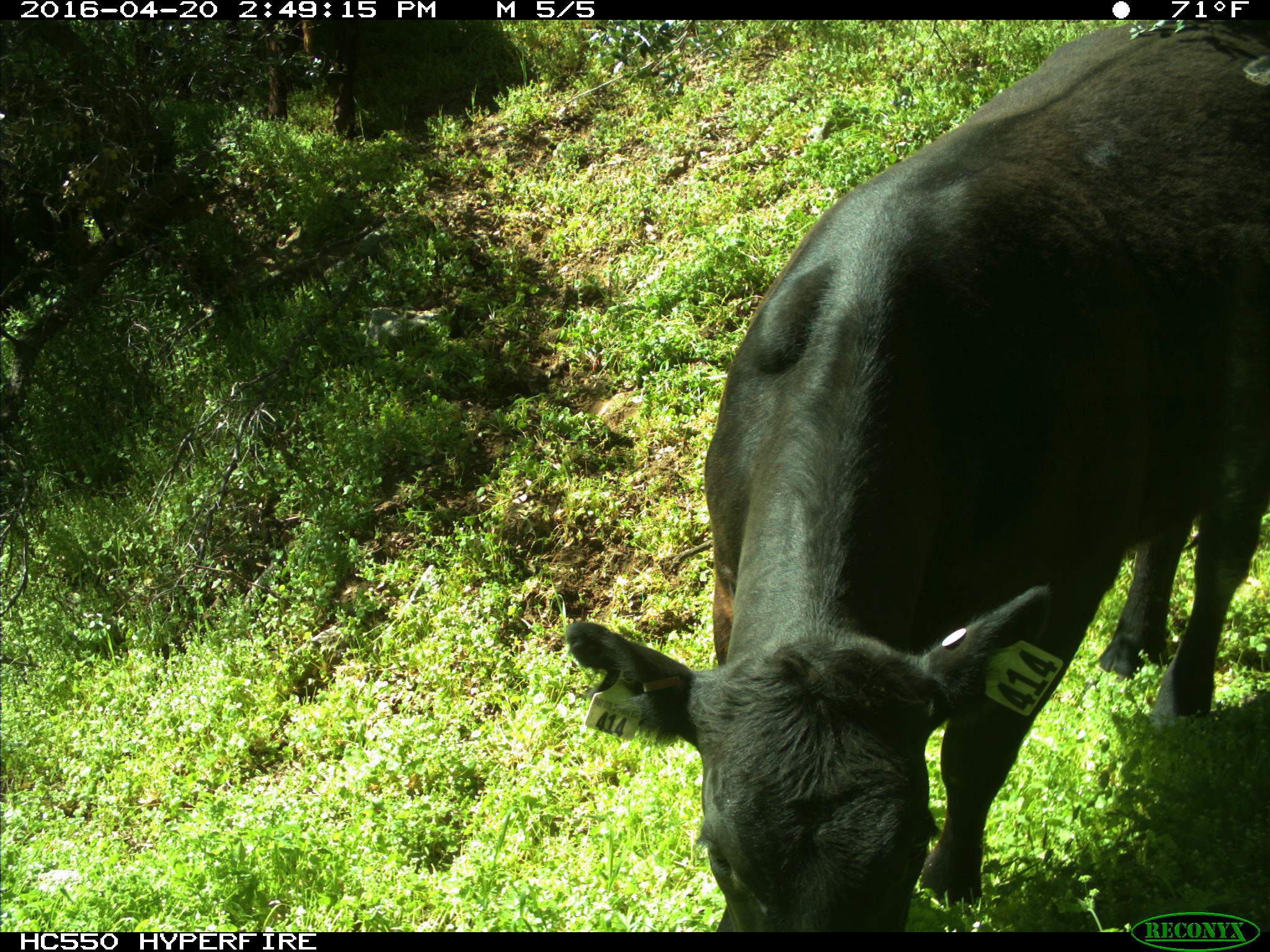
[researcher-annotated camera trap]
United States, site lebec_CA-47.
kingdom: Animalia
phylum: Chordata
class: Mammalia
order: Artiodactyla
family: Bovidae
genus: Bos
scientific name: Bos taurus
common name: domestic cow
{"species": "Bos taurus (domestic cow)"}